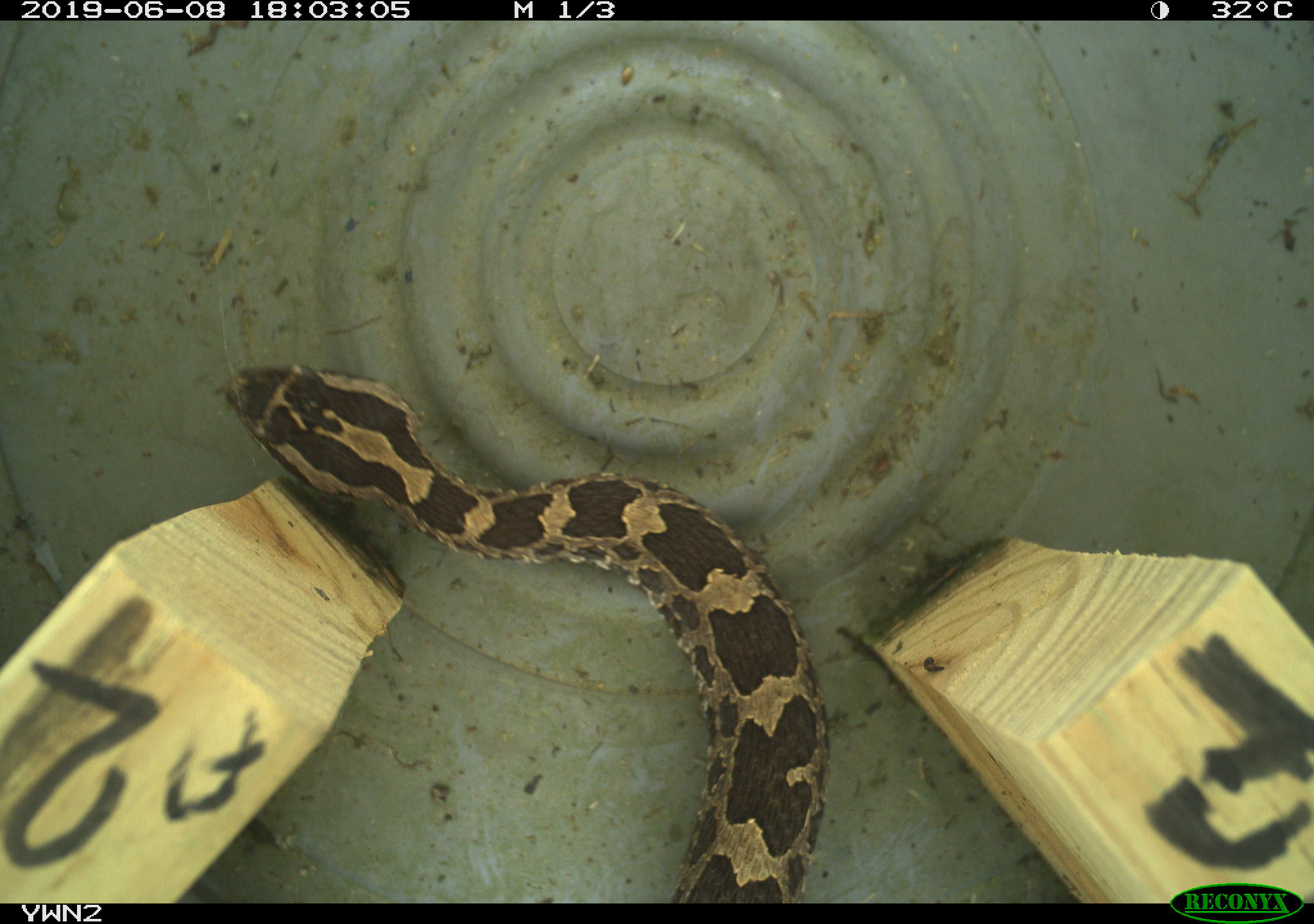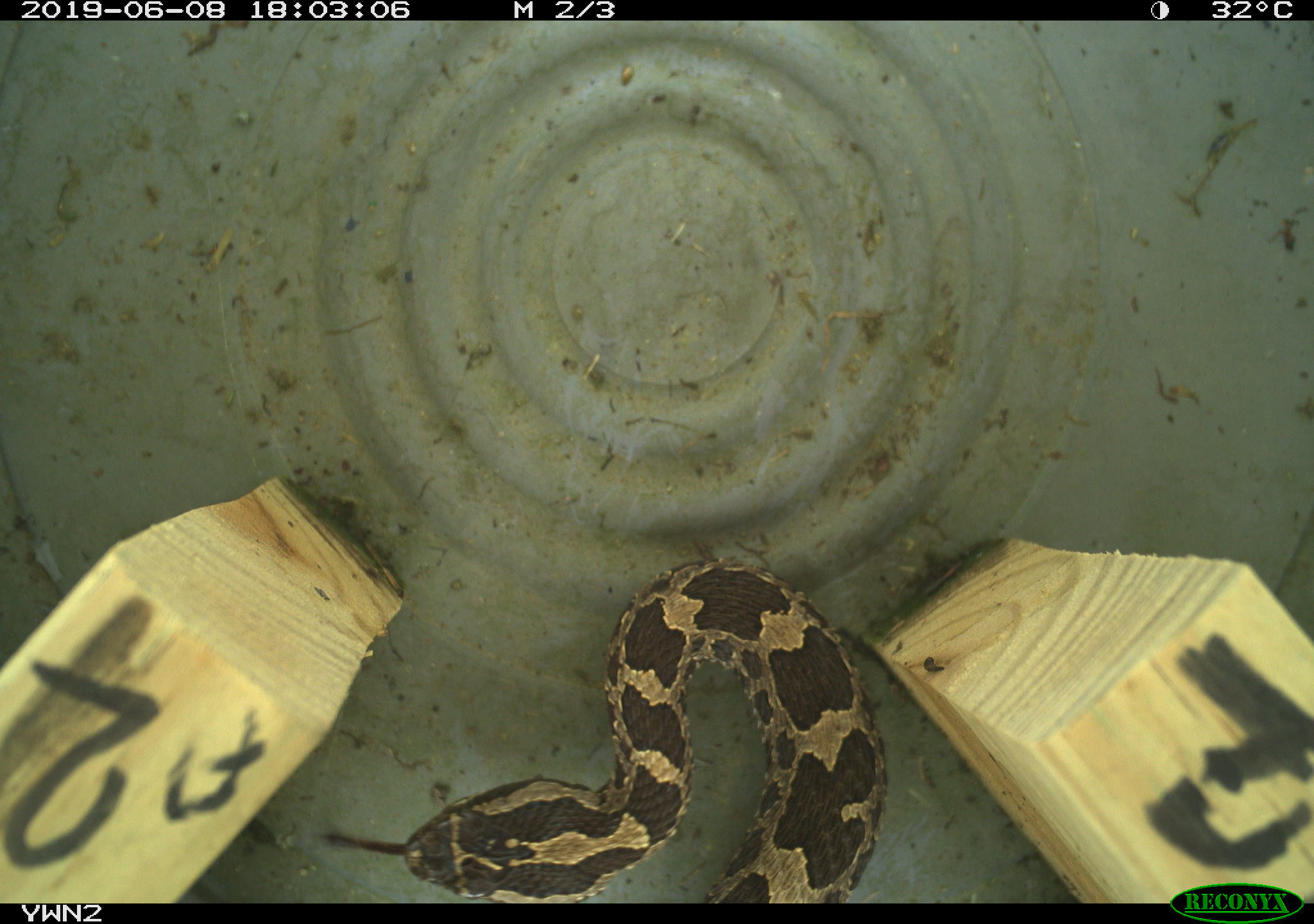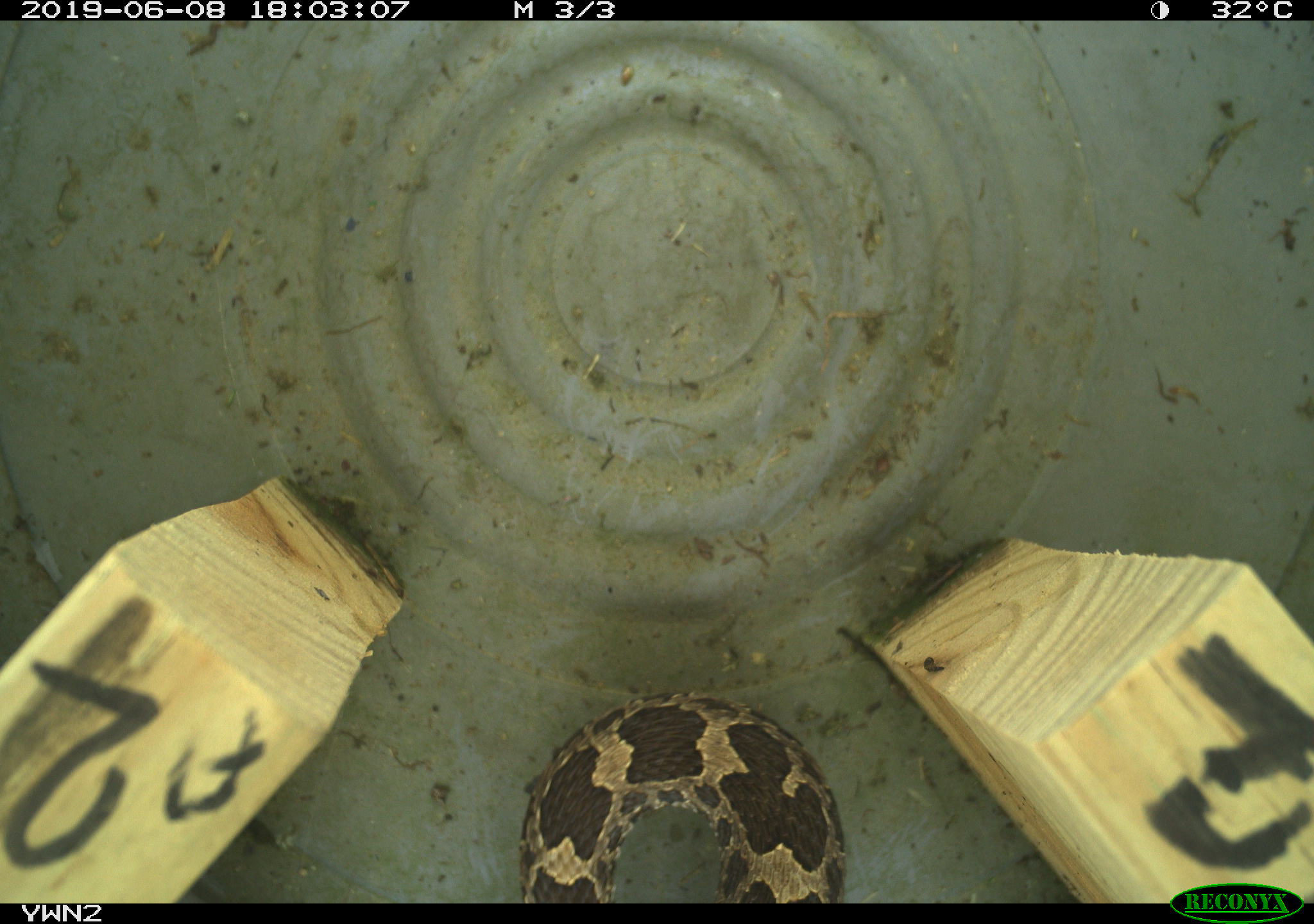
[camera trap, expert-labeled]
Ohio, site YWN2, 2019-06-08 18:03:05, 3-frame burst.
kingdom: Animalia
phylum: Chordata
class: Reptilia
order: Squamata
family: Viperidae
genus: Sistrurus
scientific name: Sistrurus catenatus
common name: eastern massasauga